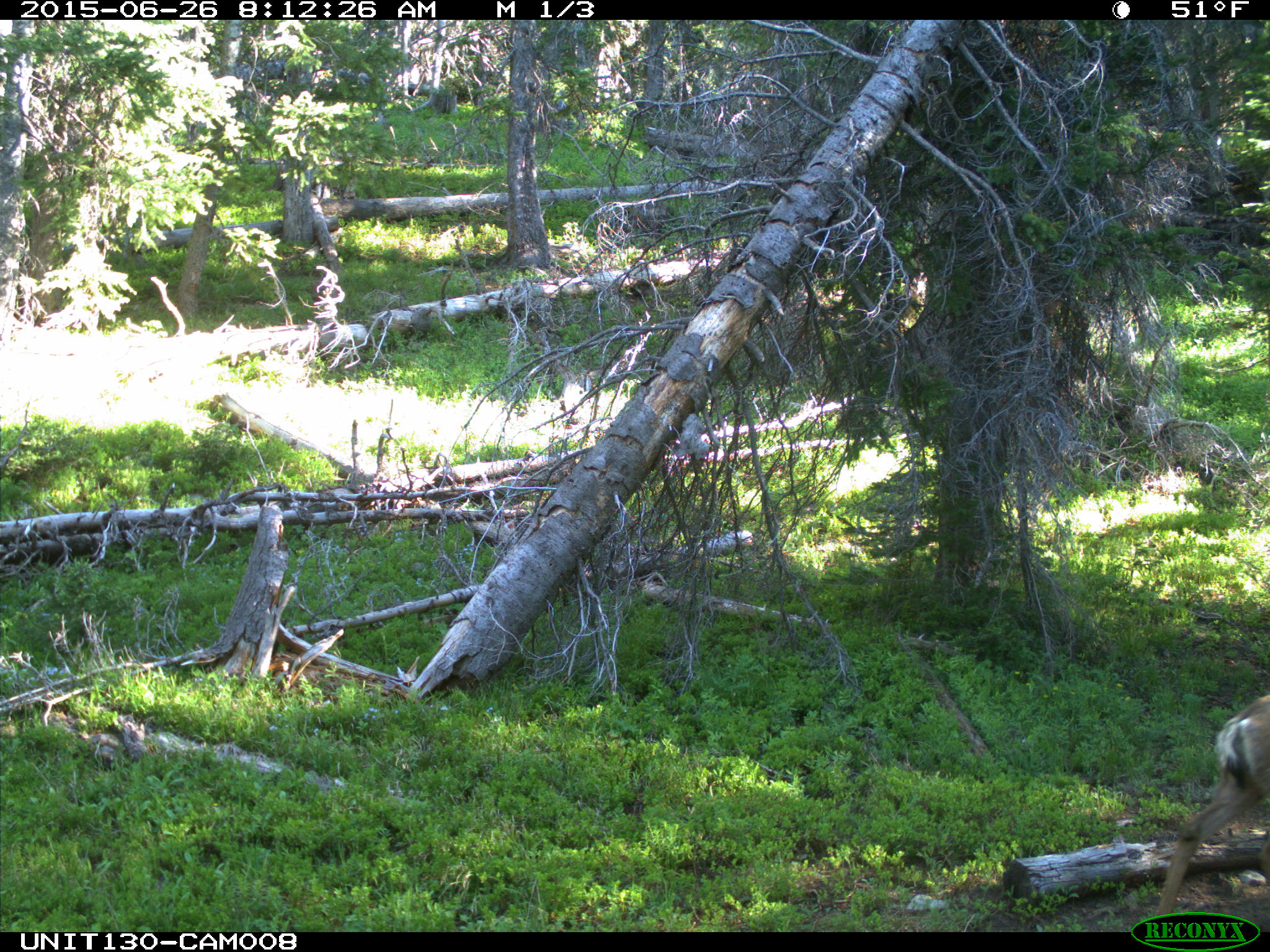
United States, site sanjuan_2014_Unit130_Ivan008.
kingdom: Animalia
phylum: Chordata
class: Mammalia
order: Artiodactyla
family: Cervidae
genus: Odocoileus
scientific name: Odocoileus hemionus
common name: mule deer